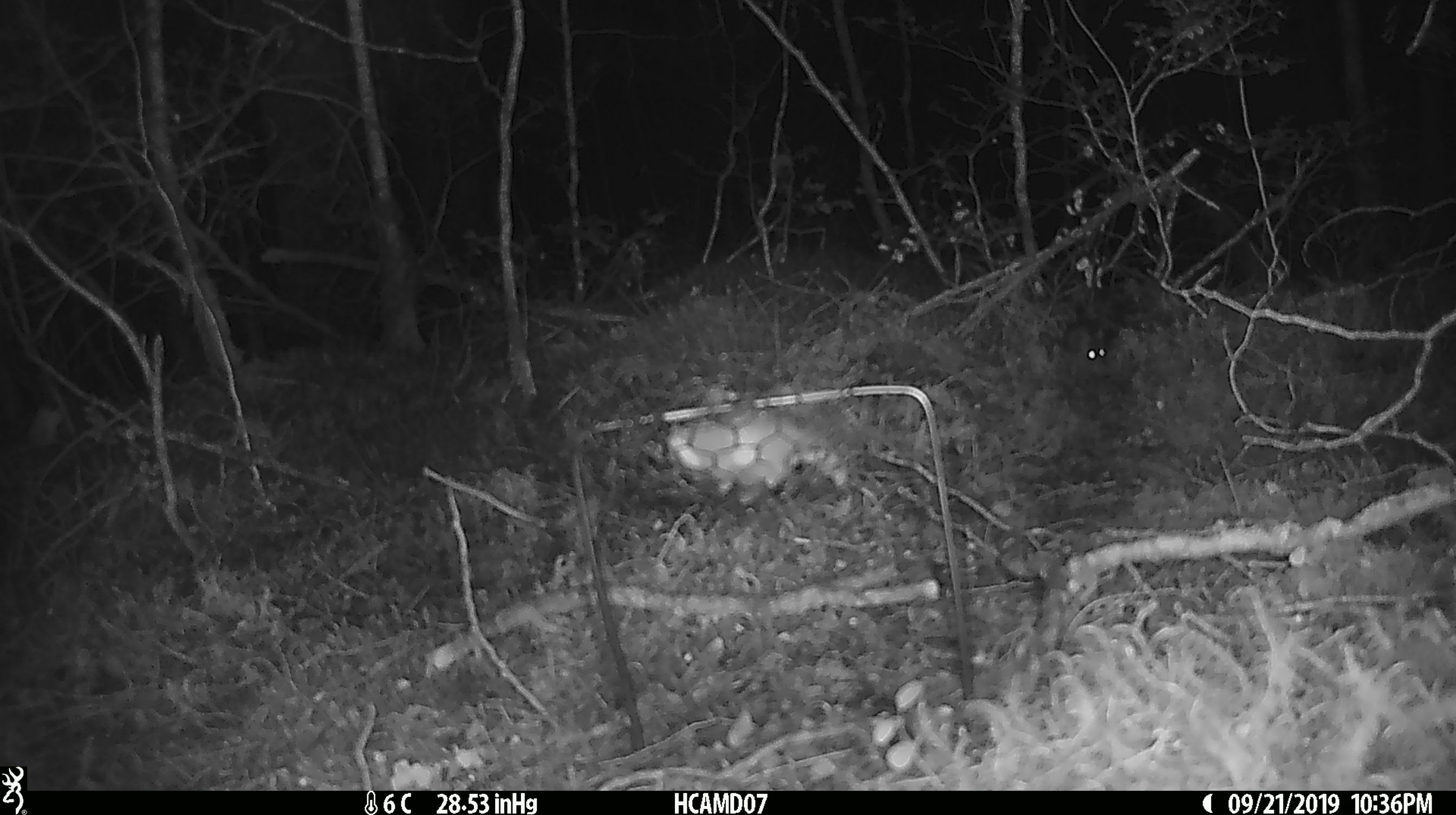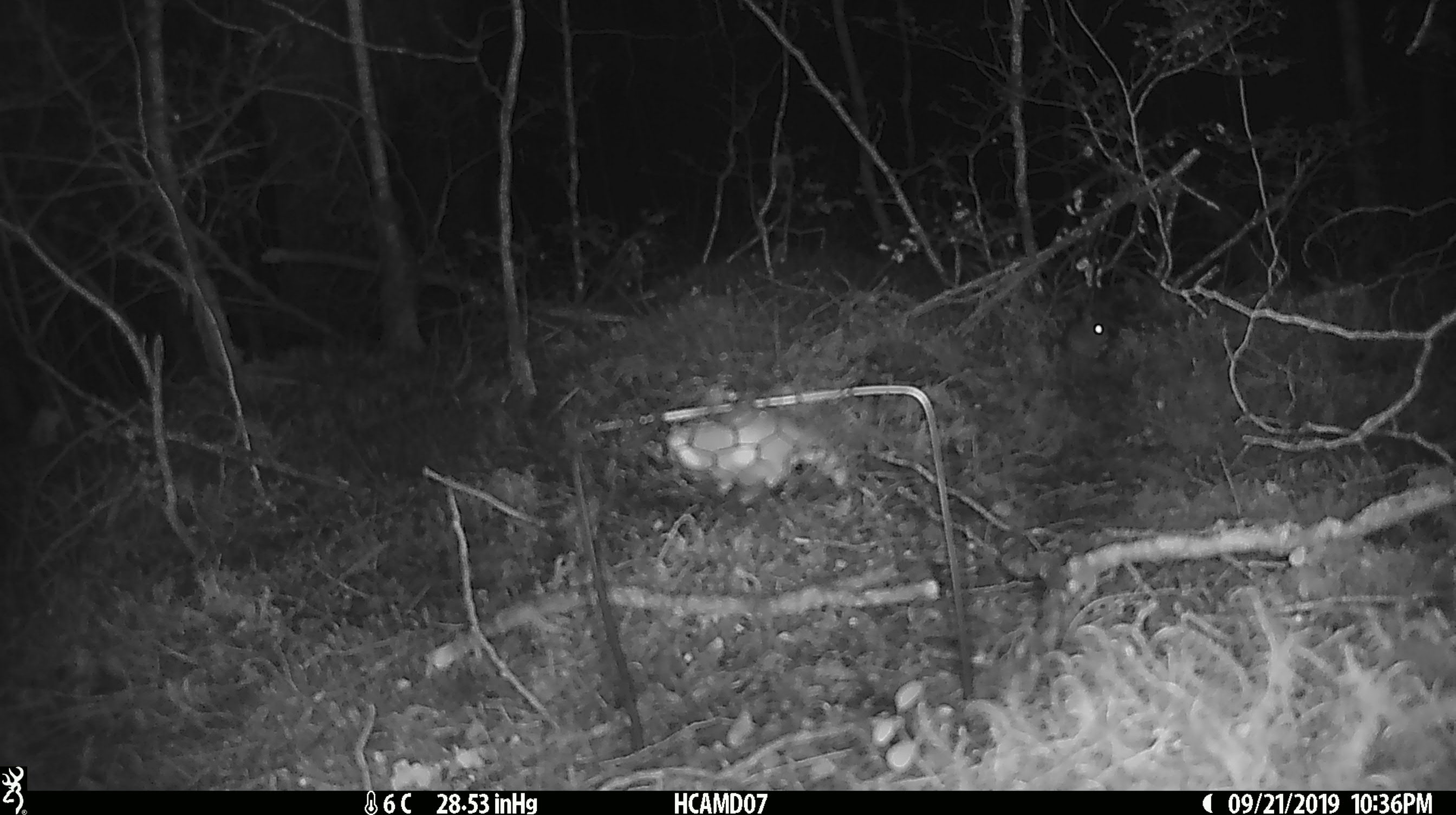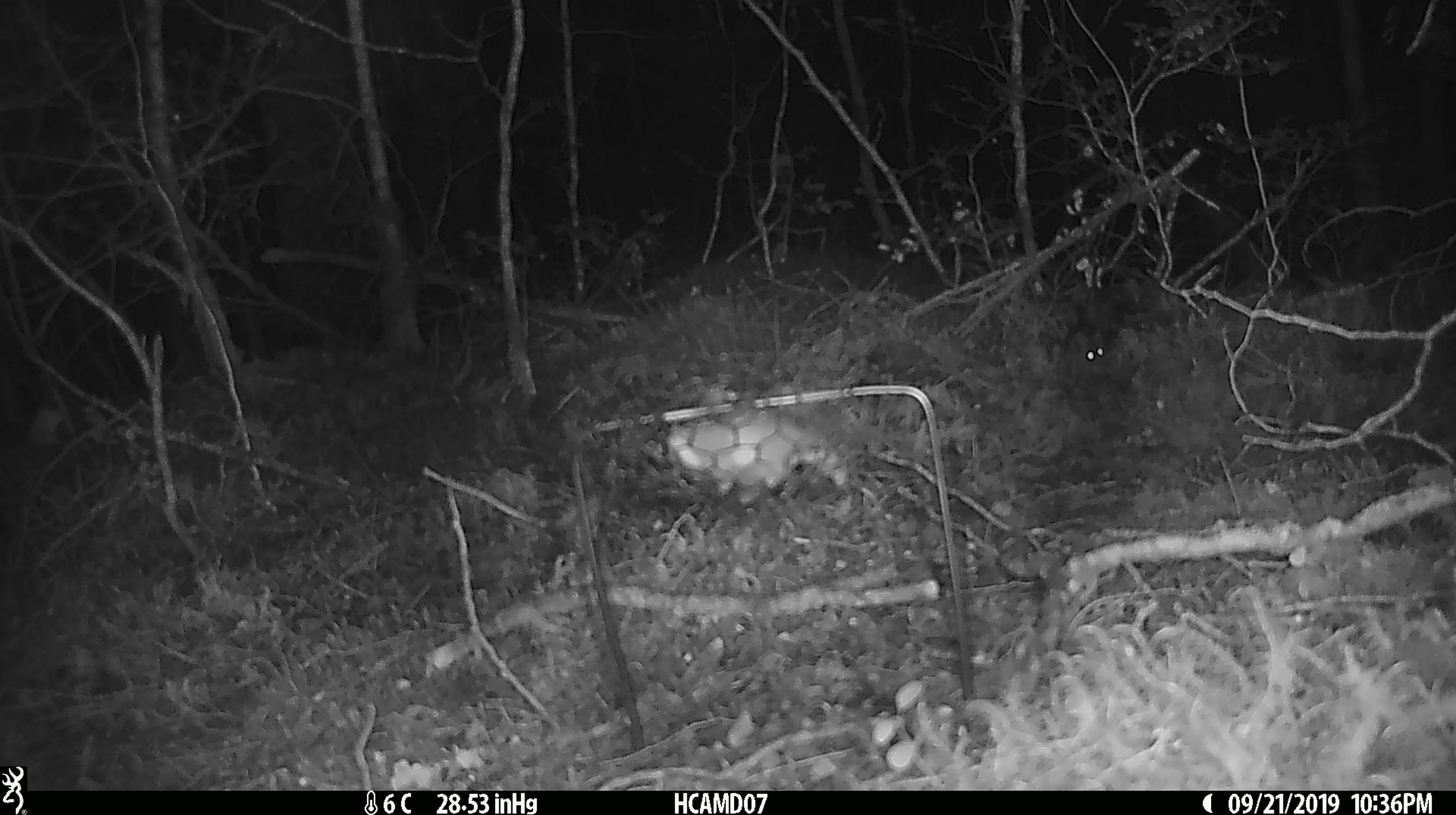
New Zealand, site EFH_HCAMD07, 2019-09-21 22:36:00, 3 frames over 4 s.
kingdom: Animalia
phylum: Chordata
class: Mammalia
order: Rodentia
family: Muridae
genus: Mus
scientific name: Mus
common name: mouse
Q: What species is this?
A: Mouse (Mus).